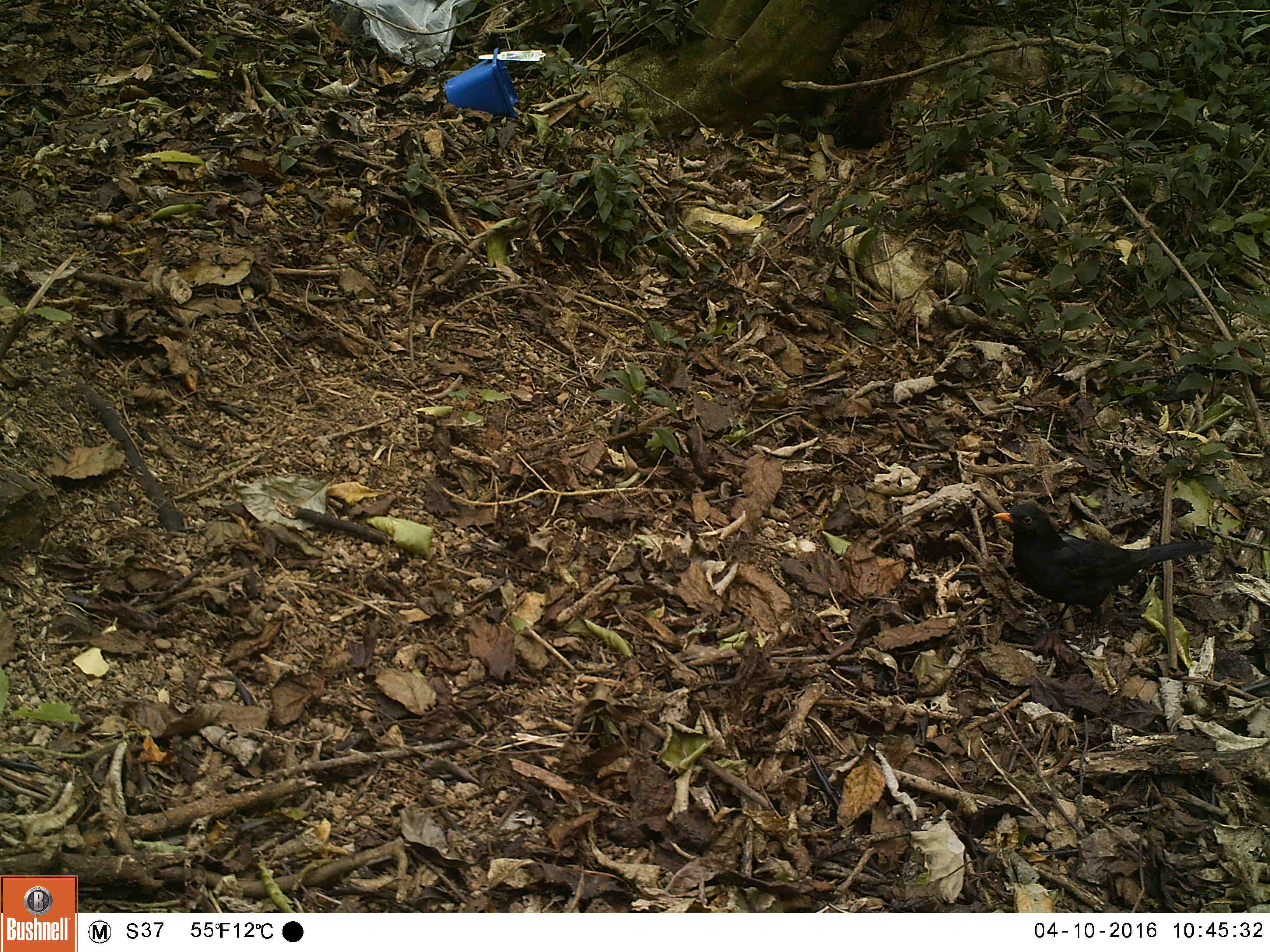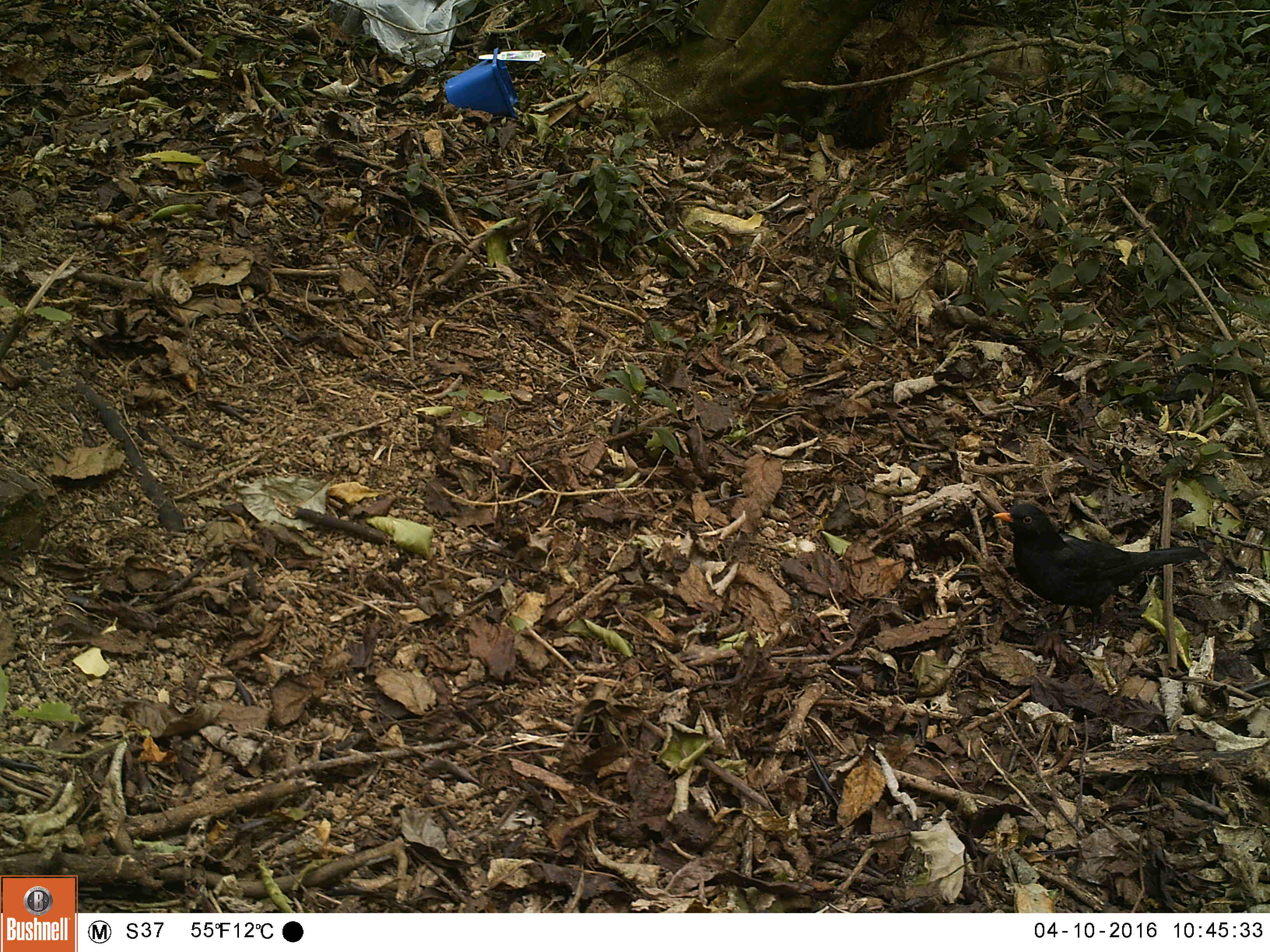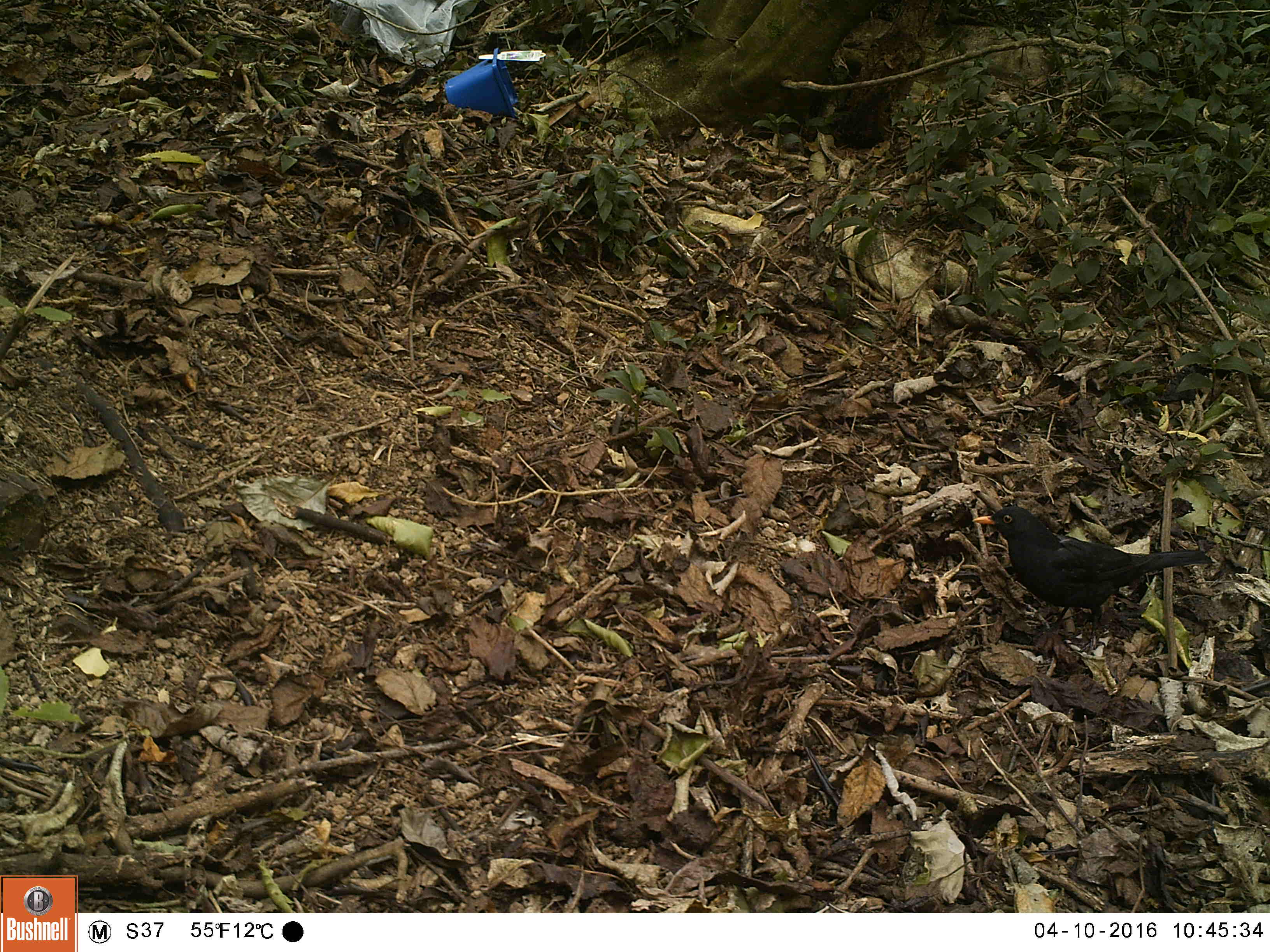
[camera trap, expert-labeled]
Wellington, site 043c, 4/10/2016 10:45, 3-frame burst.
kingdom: Animalia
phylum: Chordata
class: Aves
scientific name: Aves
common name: bird